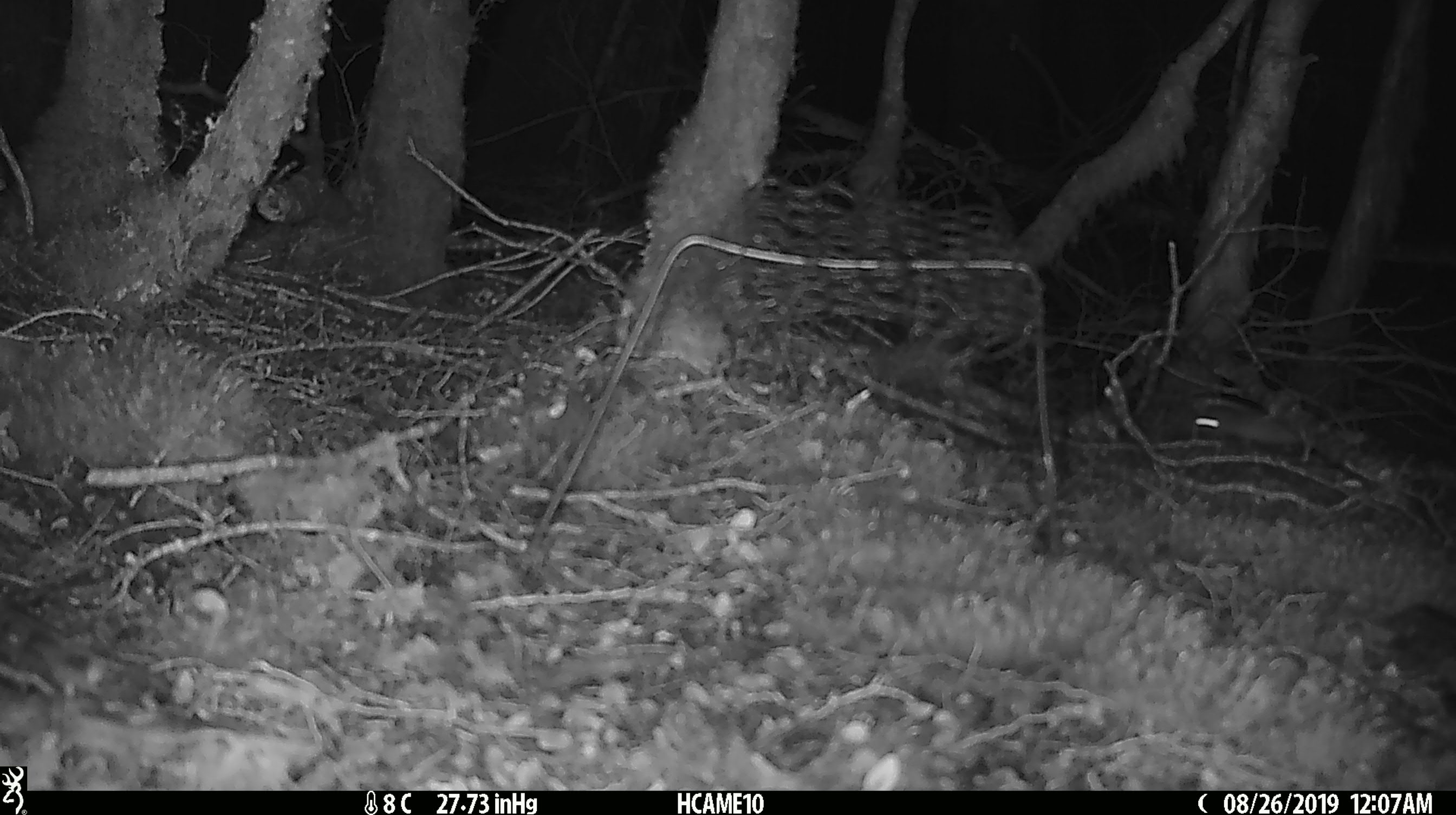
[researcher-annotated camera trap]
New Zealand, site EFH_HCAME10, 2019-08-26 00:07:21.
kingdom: Animalia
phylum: Chordata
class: Mammalia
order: Rodentia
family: Muridae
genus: Mus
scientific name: Mus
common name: mouse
Mouse (Mus).